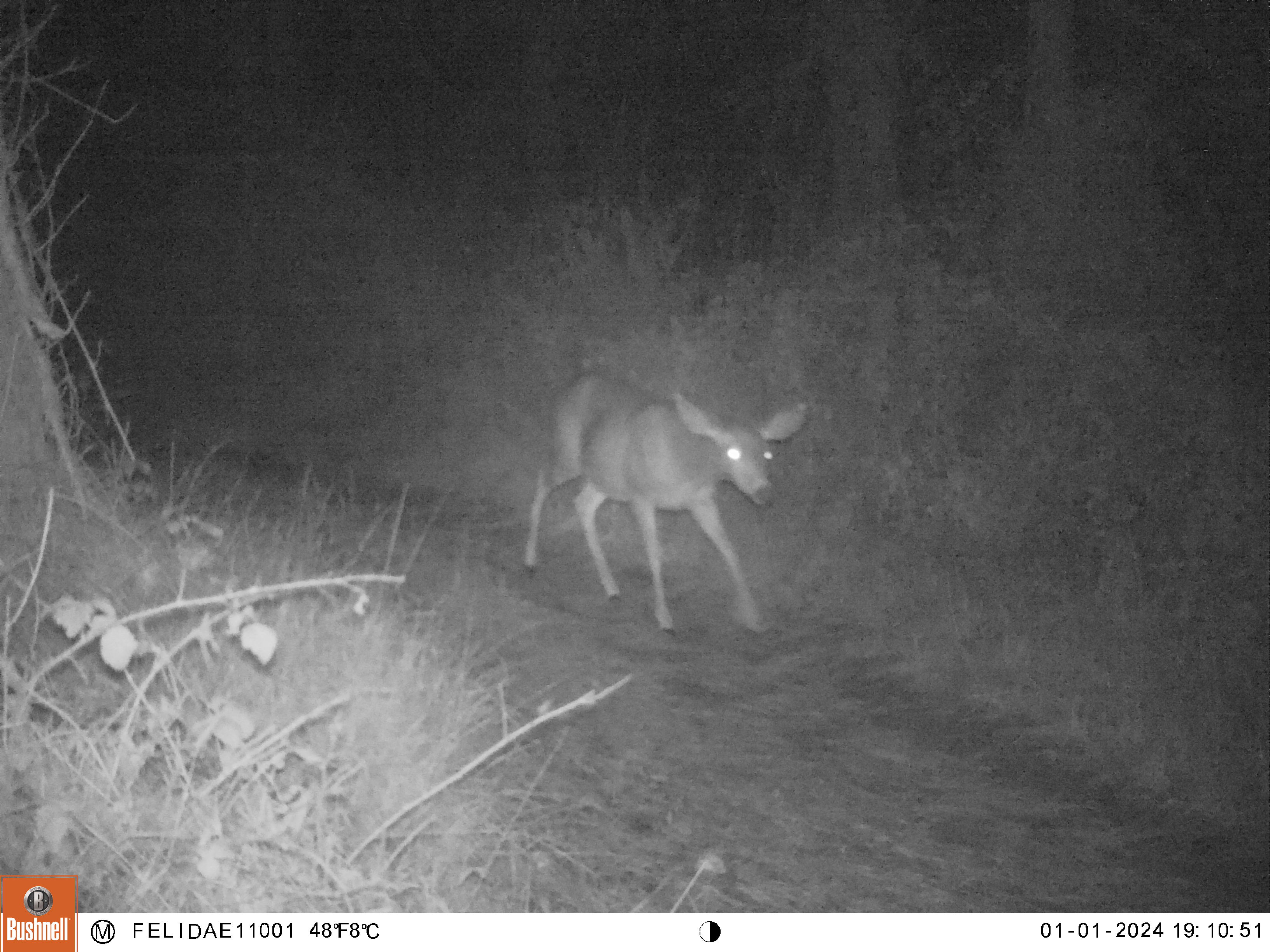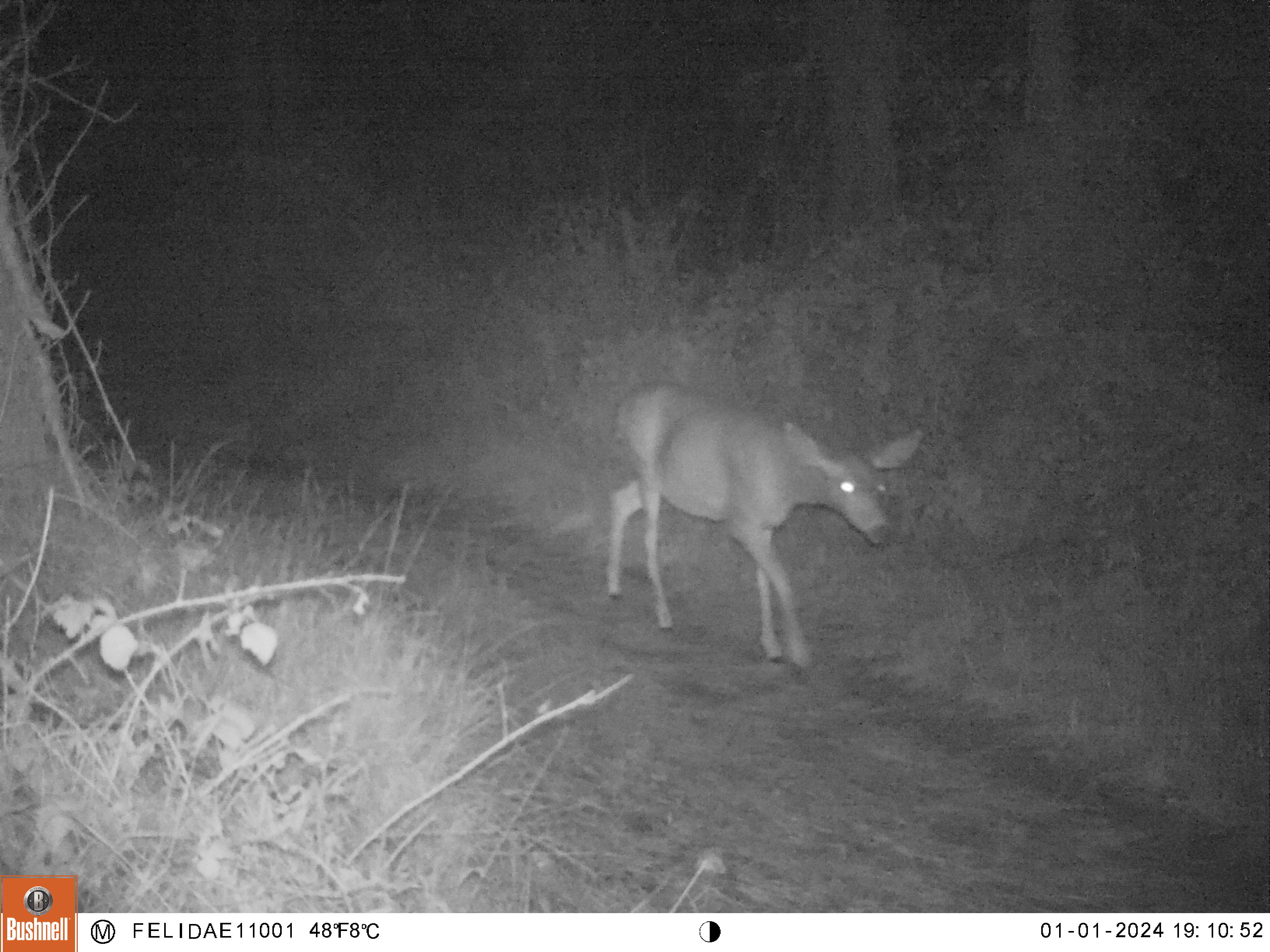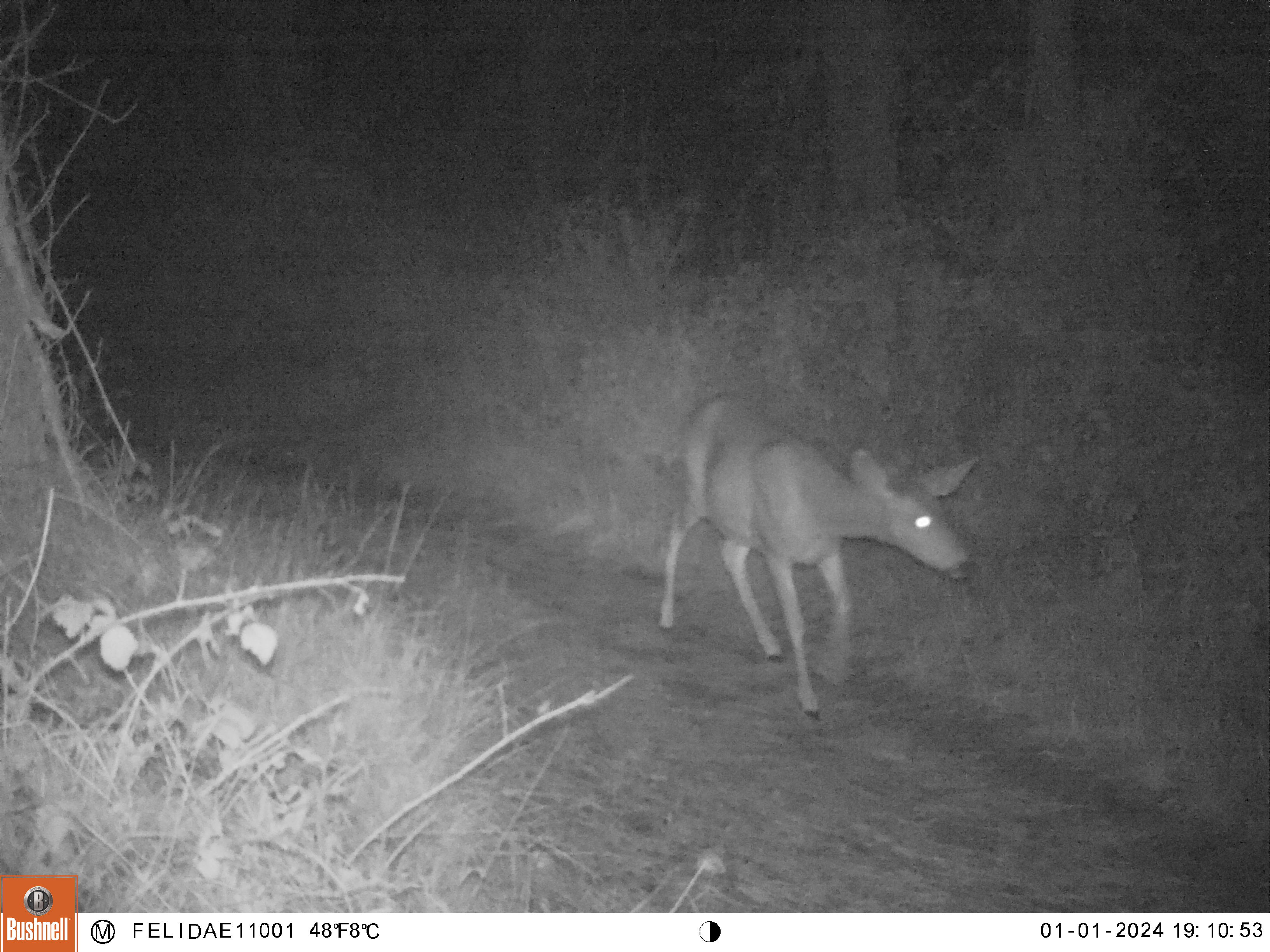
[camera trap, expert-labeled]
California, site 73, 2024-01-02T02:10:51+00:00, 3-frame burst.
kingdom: Animalia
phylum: Chordata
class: Mammalia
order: Artiodactyla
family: Cervidae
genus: Odocoileus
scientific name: Odocoileus hemionus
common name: mule deer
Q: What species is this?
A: Mule deer (Odocoileus hemionus).